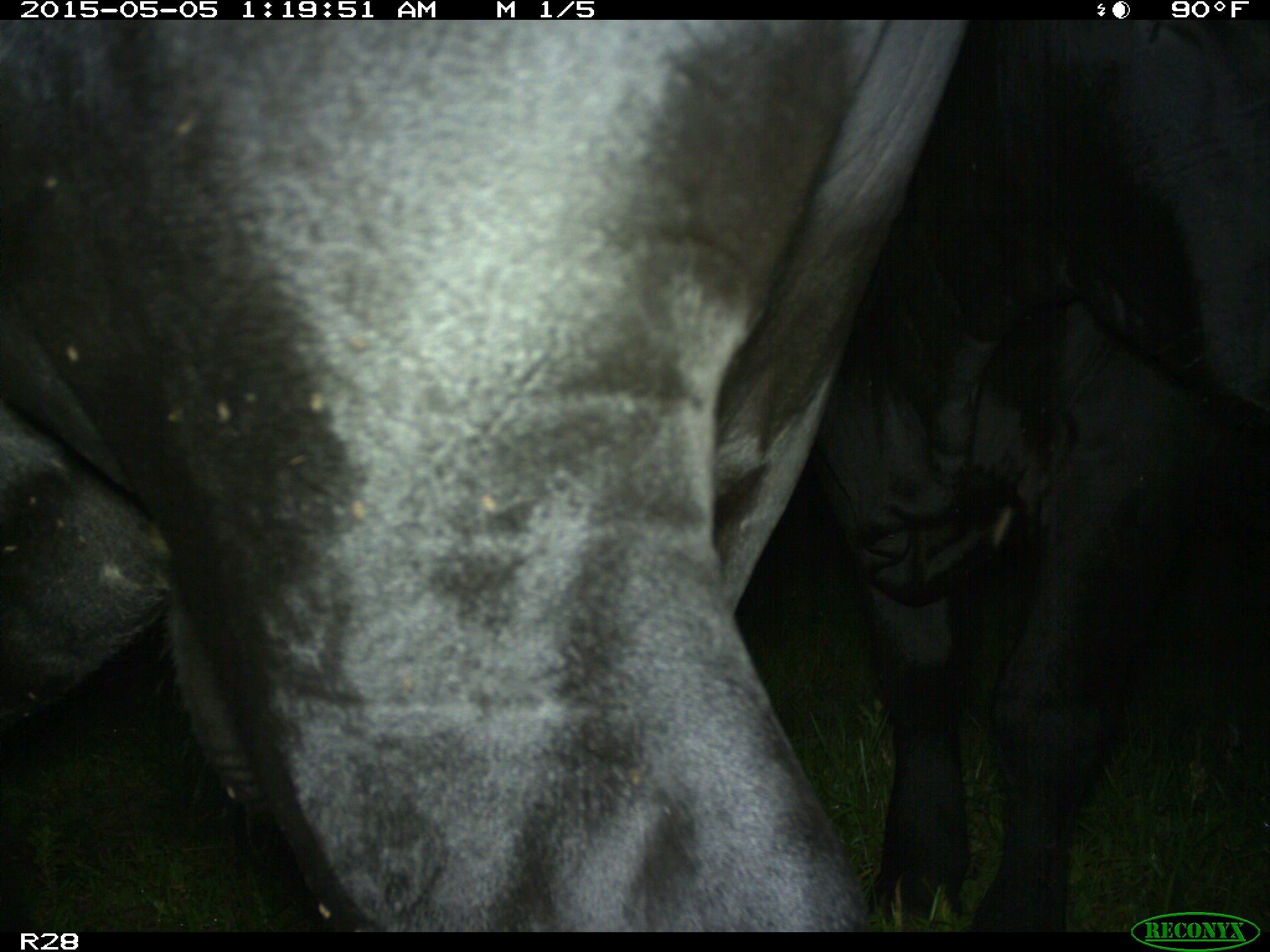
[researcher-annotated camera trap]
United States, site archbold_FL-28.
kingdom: Animalia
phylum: Chordata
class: Mammalia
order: Artiodactyla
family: Bovidae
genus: Bos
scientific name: Bos taurus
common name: domestic cow